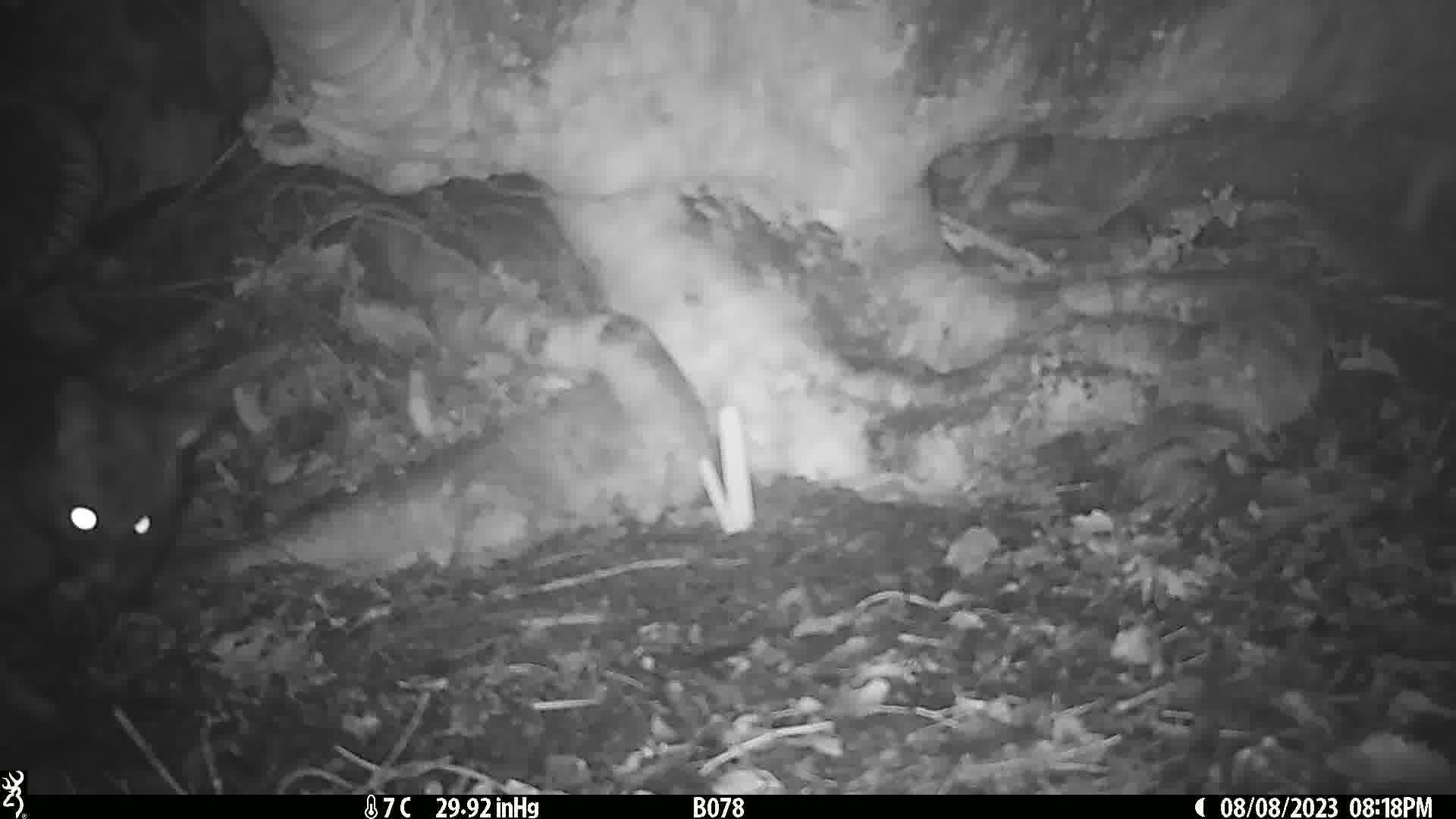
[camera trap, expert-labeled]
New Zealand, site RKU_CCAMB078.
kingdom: Animalia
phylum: Chordata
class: Mammalia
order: Diprotodontia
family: Phalangeridae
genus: Trichosurus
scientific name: Trichosurus vulpecula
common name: common brushtail possum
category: possum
Possum (common brushtail possum) (Trichosurus vulpecula).